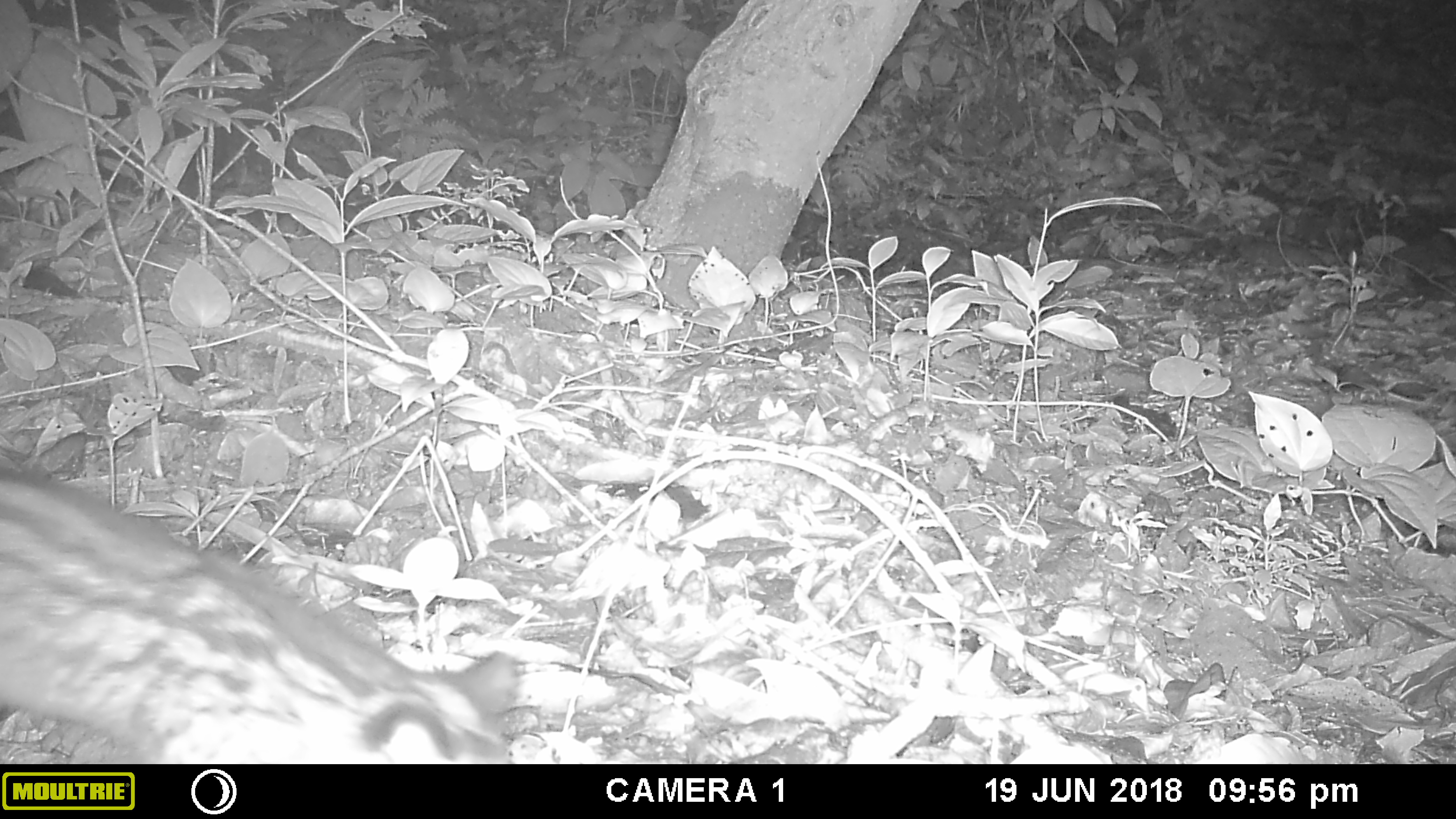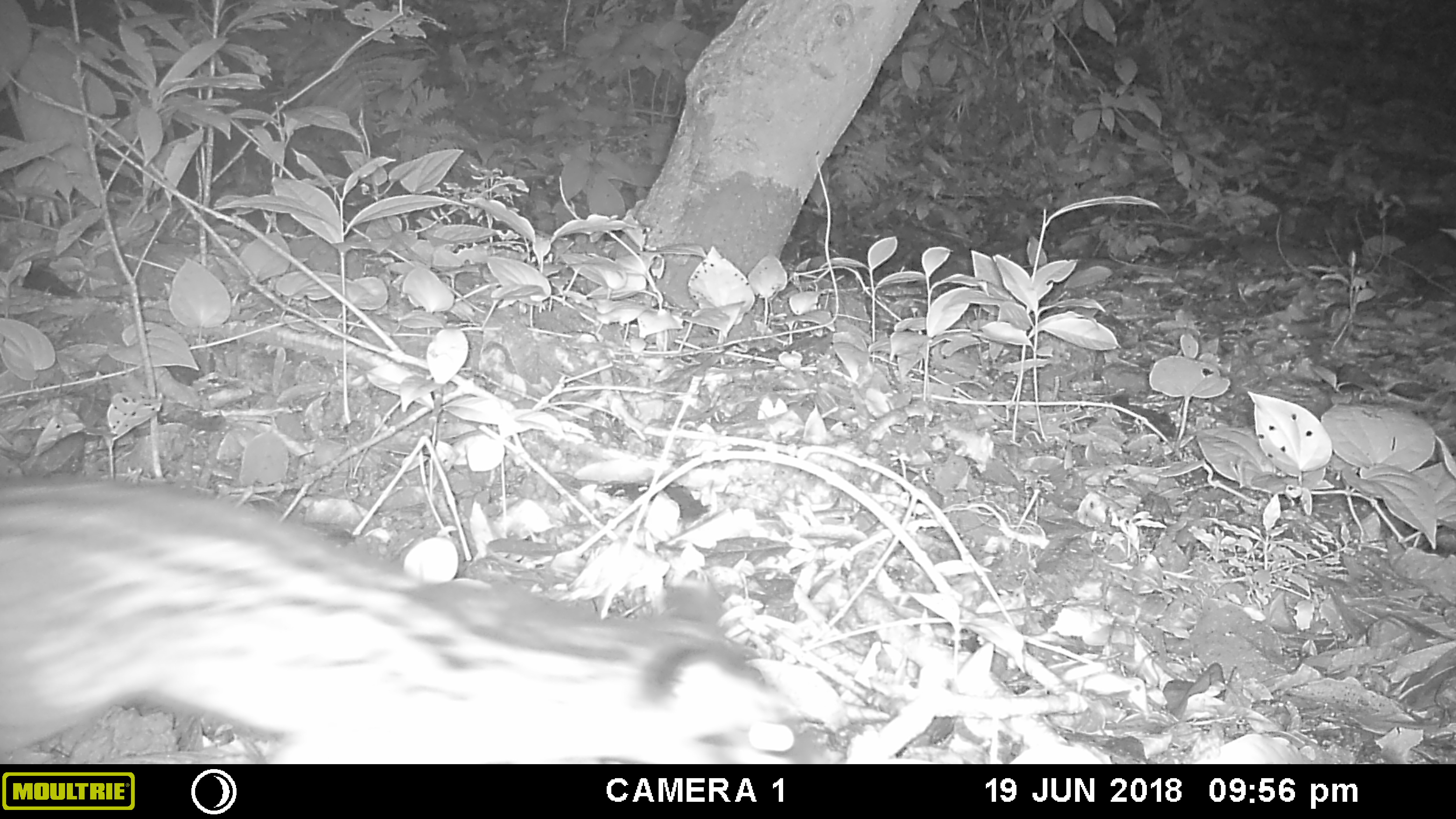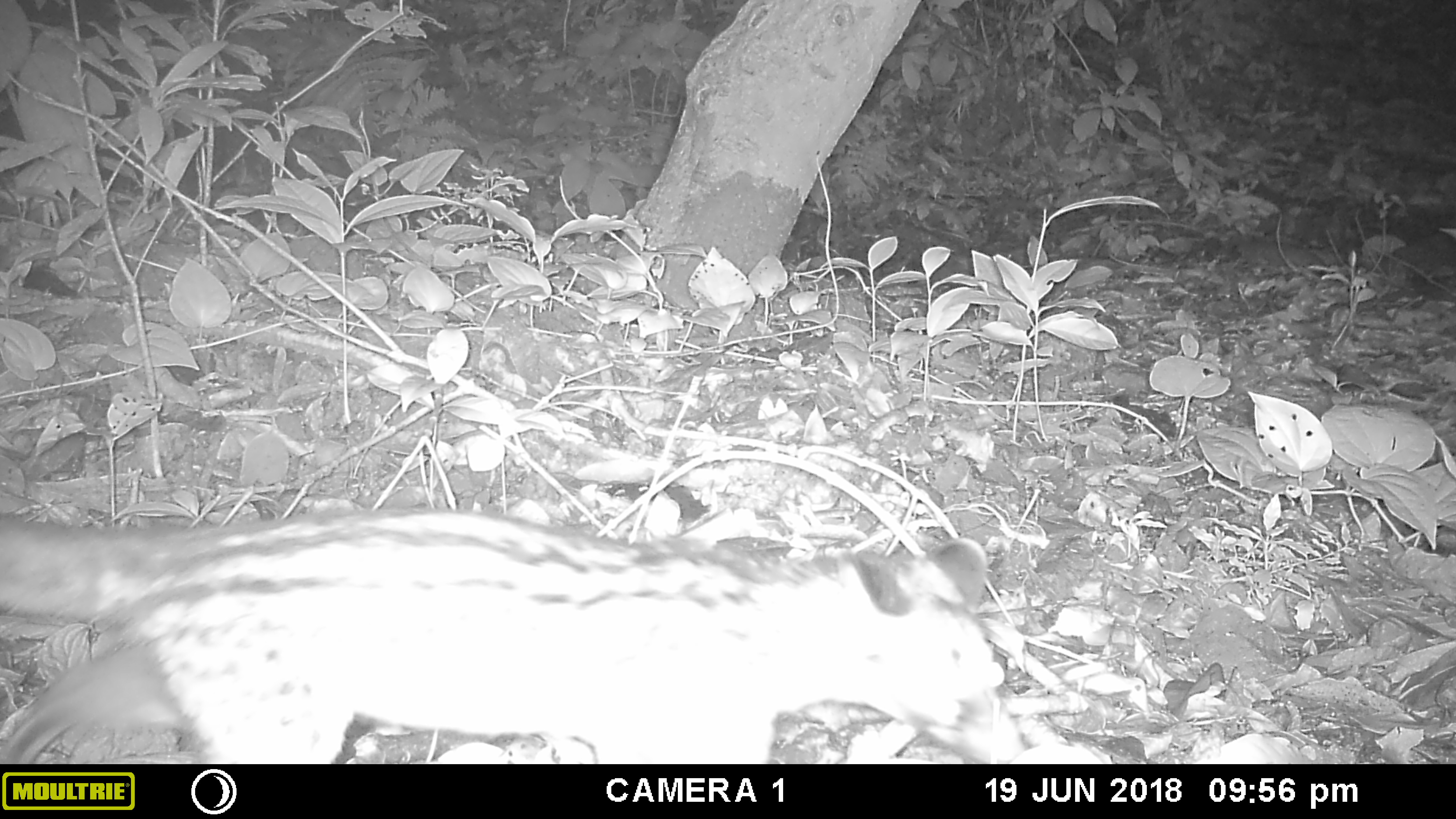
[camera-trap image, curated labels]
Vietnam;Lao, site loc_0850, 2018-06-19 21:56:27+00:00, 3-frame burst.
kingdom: Animalia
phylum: Chordata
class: Mammalia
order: Carnivora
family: Viverridae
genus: Paradoxurus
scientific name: Paradoxurus hermaphroditus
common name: common palm civet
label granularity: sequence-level